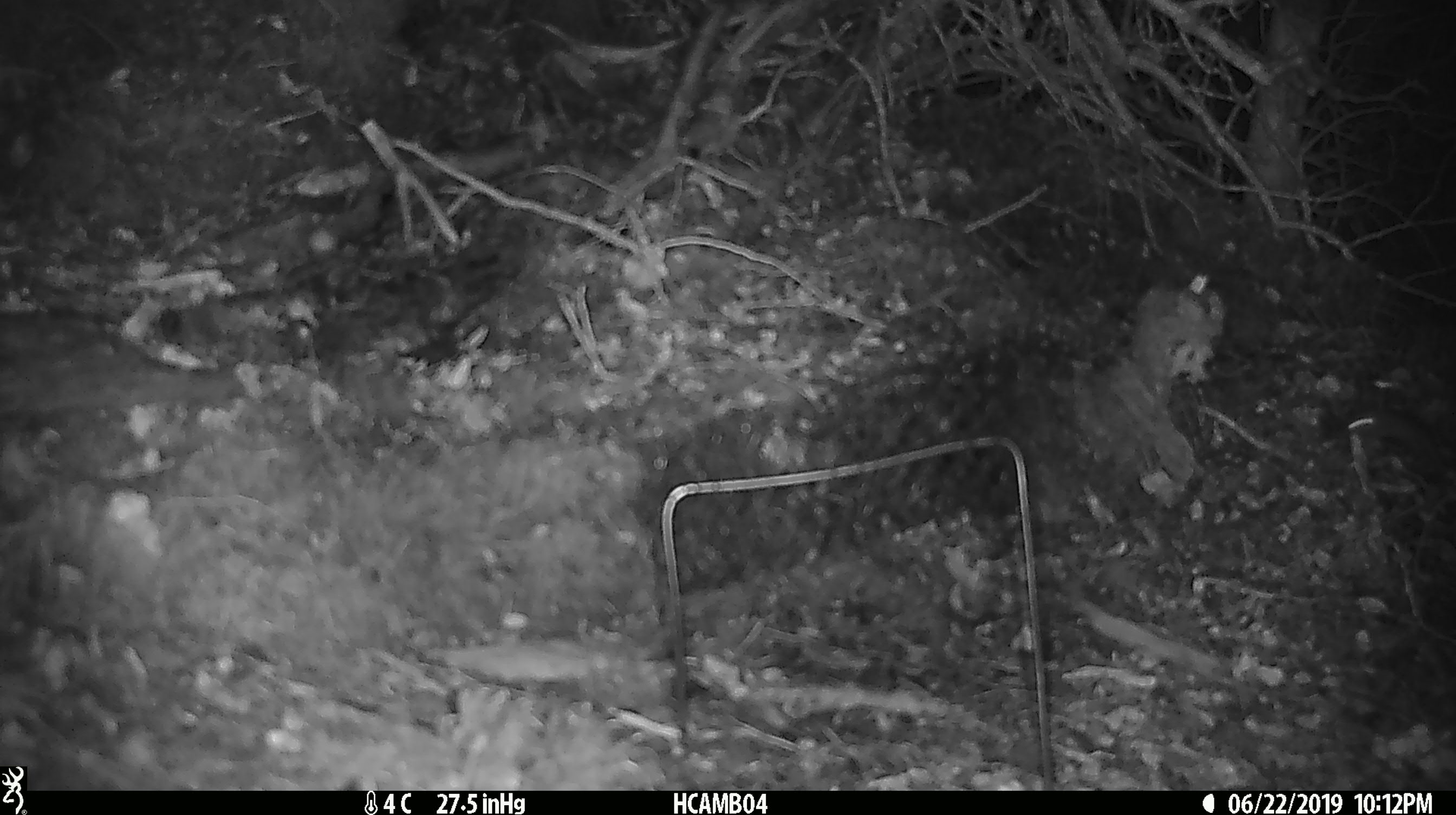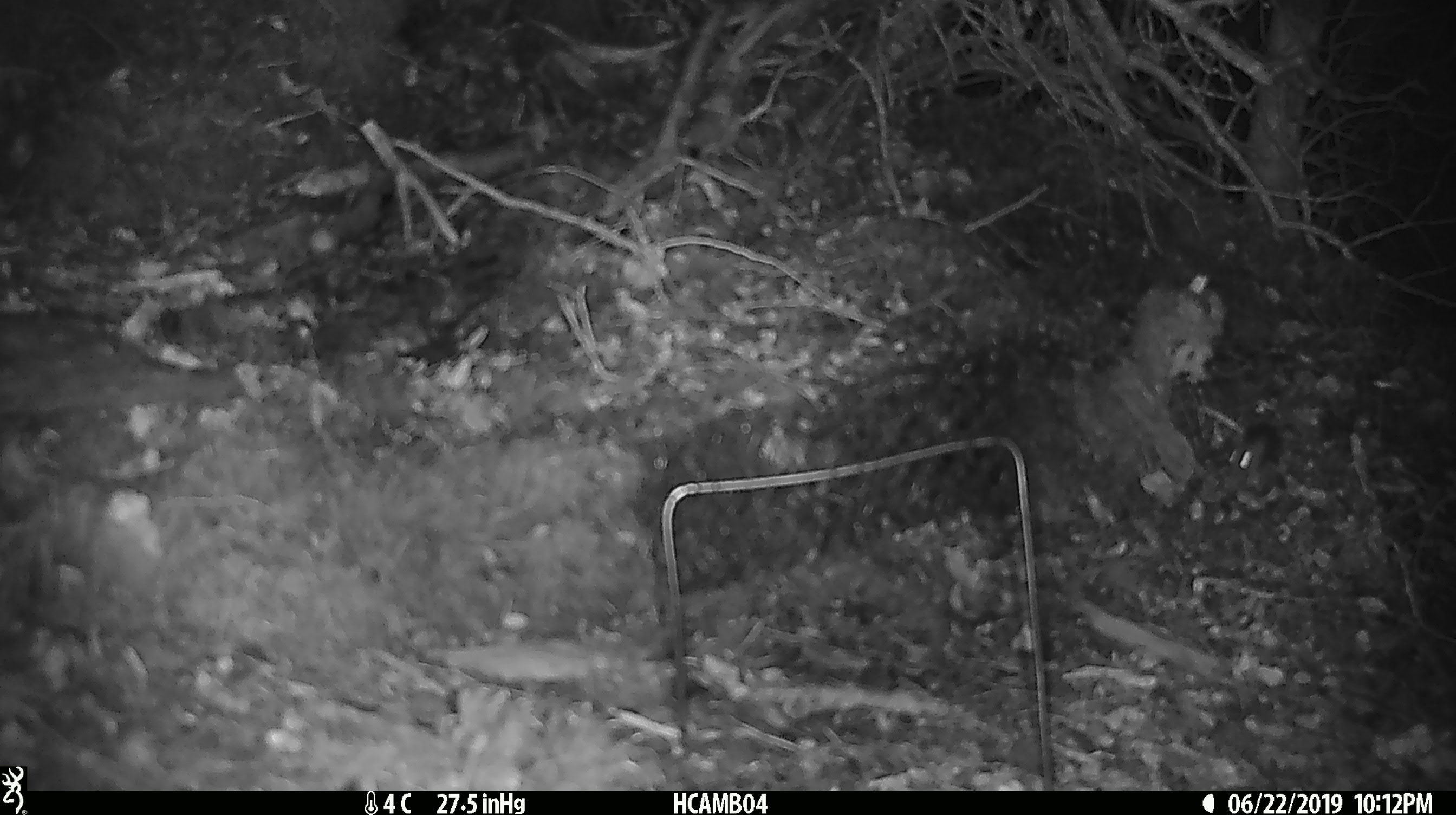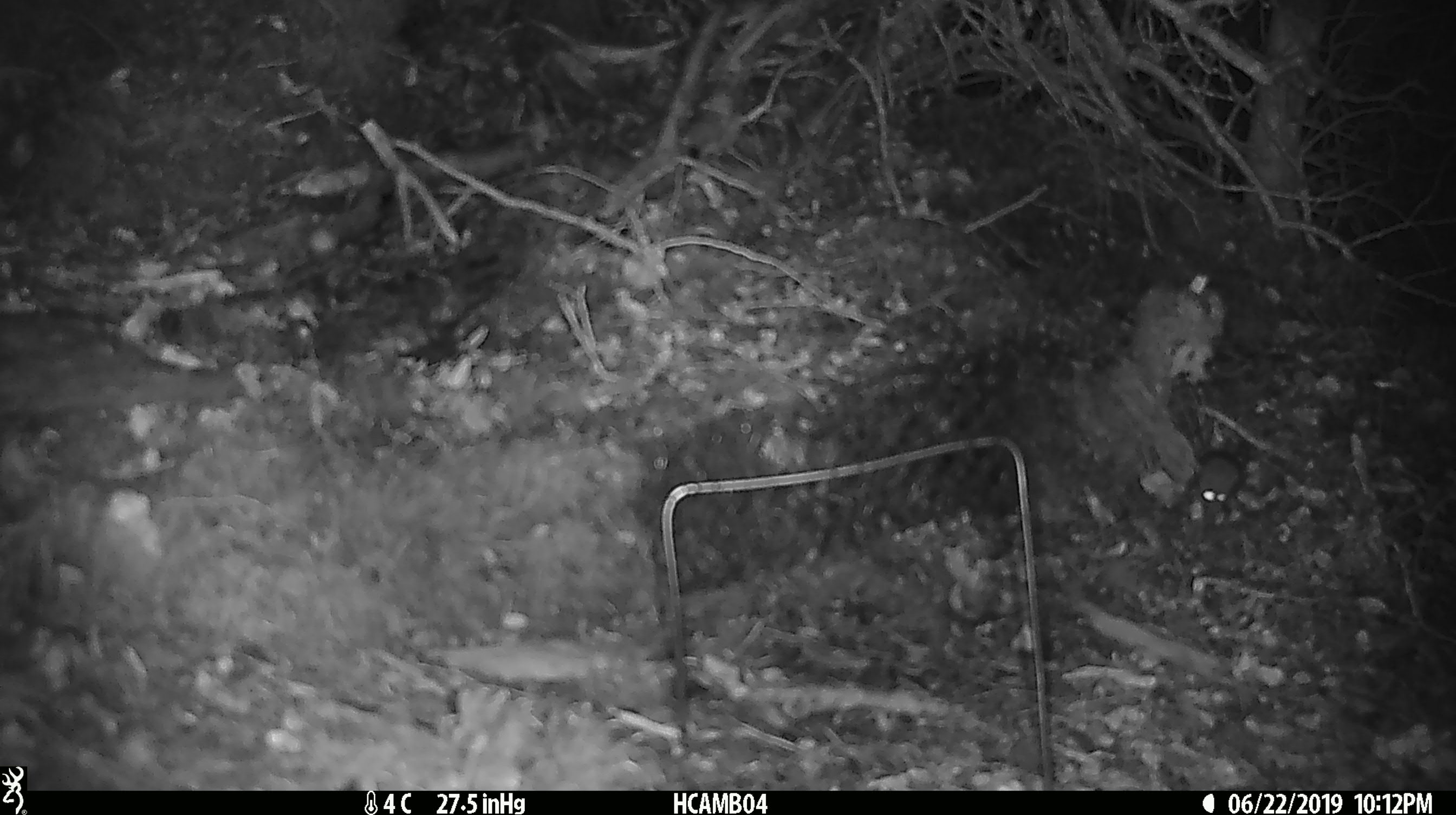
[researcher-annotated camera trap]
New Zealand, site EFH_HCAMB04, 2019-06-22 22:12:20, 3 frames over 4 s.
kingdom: Animalia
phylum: Chordata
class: Mammalia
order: Rodentia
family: Muridae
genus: Mus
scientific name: Mus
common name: mouse